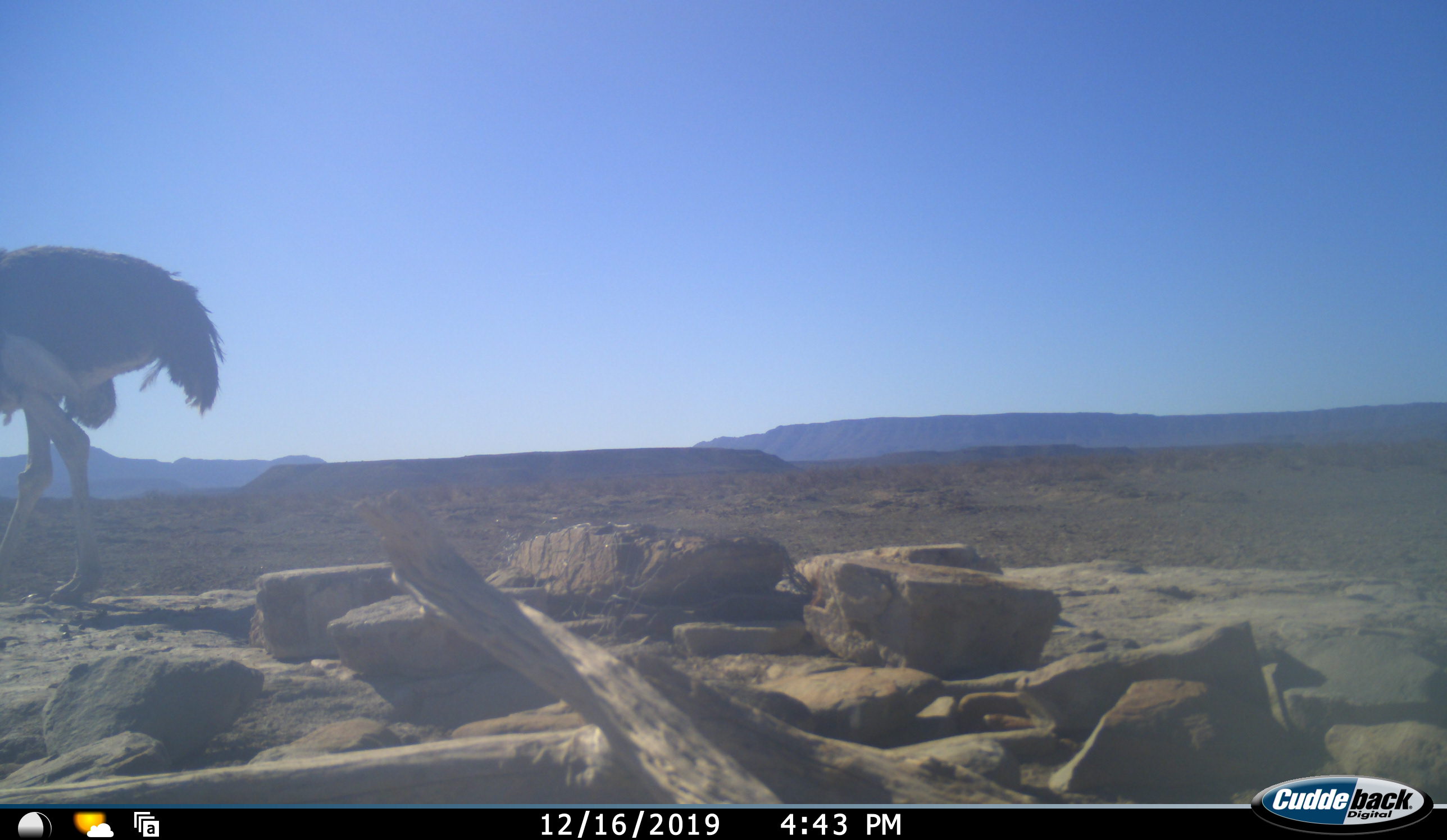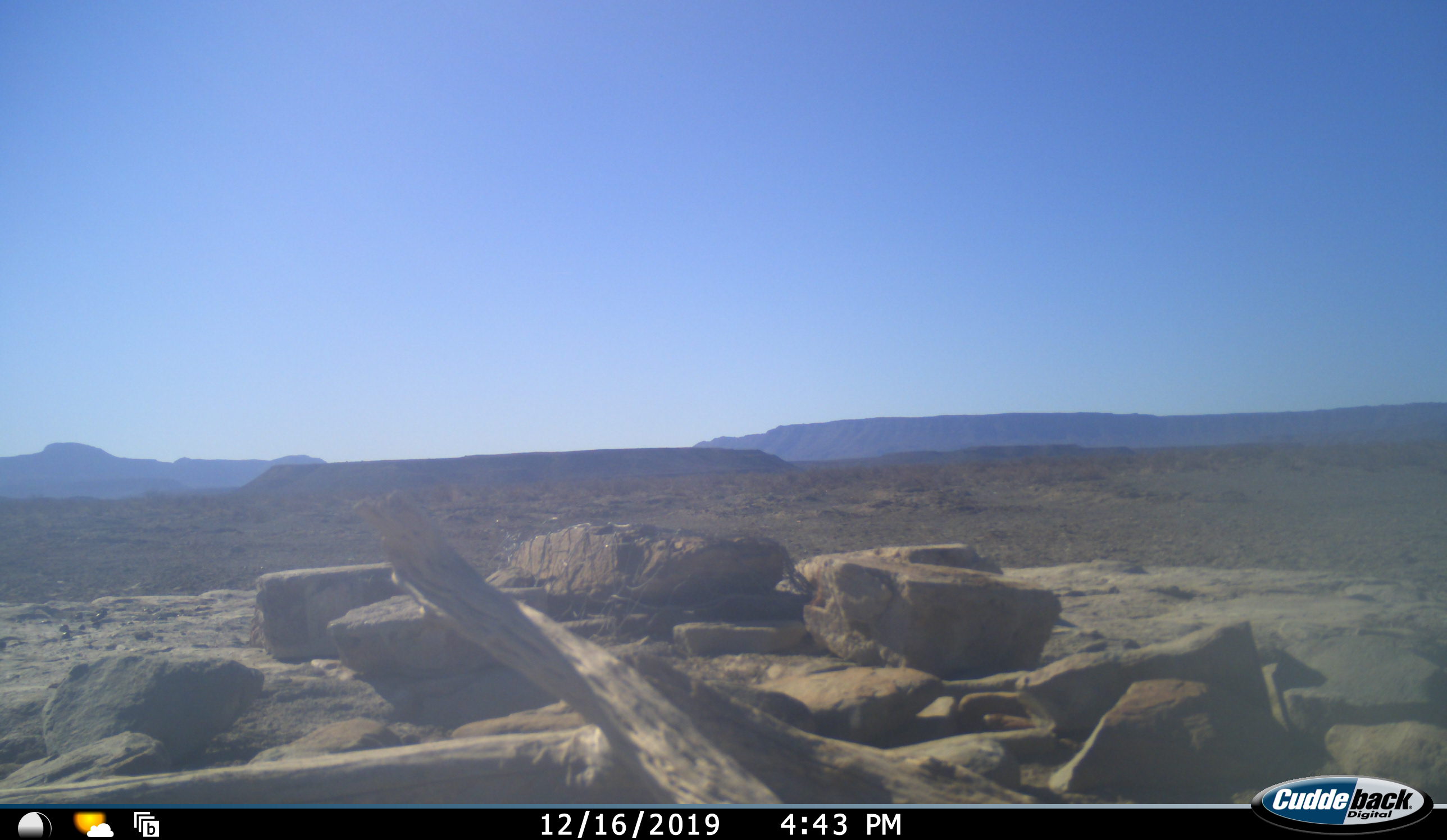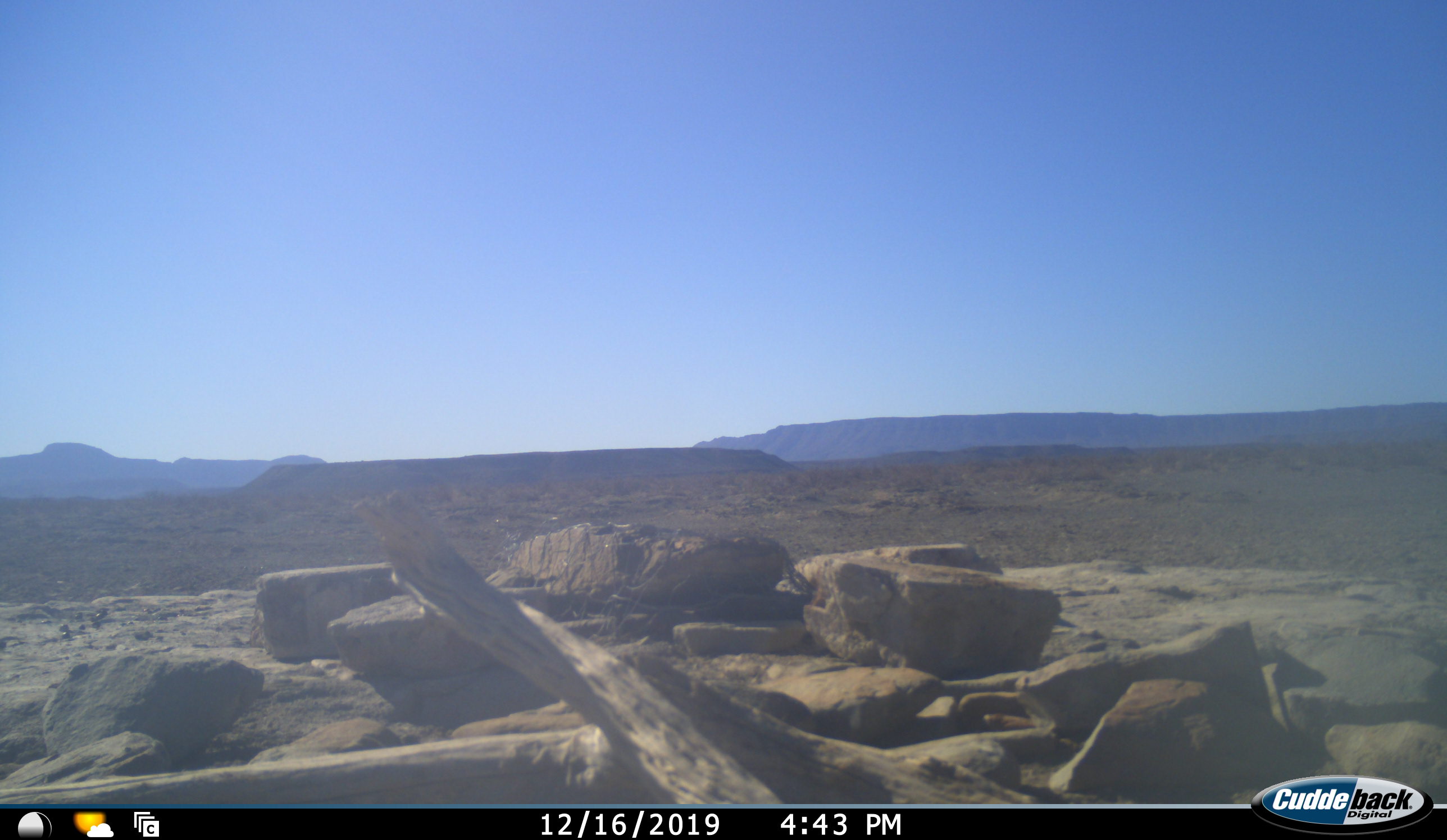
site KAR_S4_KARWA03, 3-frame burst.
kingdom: Animalia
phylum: Chordata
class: Aves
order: Struthioniformes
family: Struthionidae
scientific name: Struthionidae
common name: ostrich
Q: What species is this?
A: Ostrich (Struthionidae).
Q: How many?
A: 1.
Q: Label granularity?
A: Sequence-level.